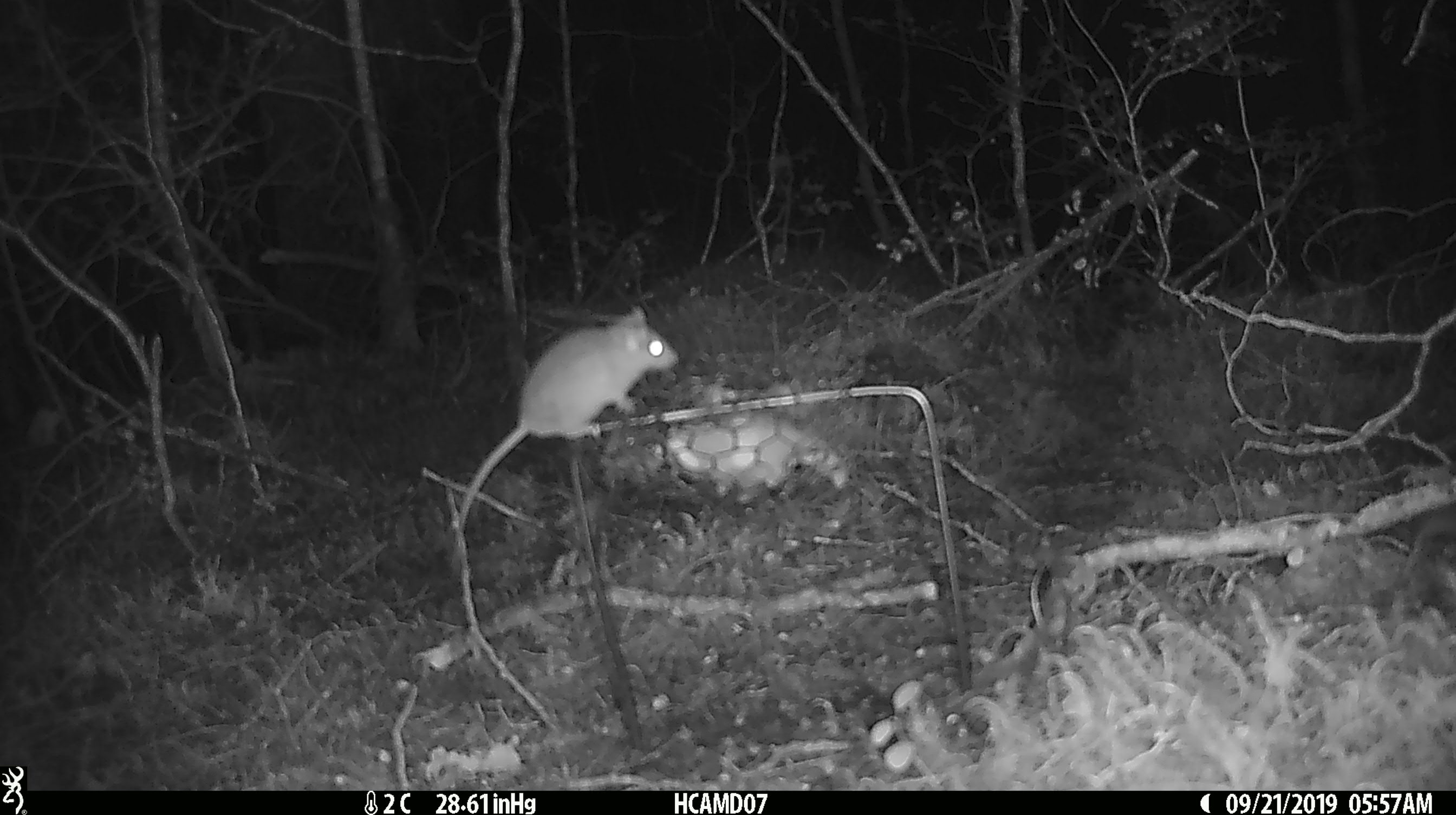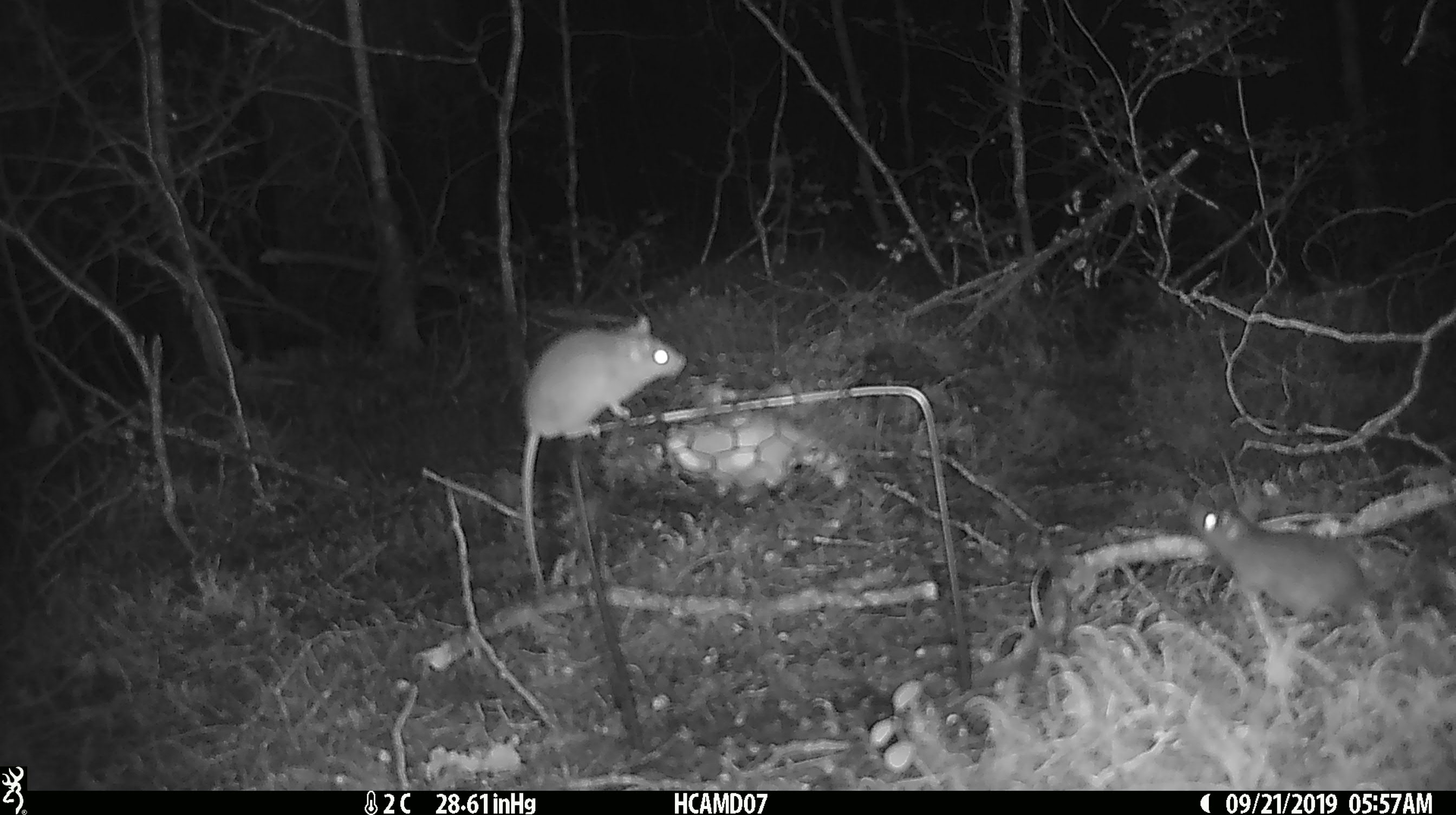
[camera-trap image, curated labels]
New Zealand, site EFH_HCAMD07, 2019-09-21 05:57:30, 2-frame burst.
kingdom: Animalia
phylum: Chordata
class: Mammalia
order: Rodentia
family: Muridae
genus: Mus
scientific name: Mus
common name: mouse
Mouse (Mus).